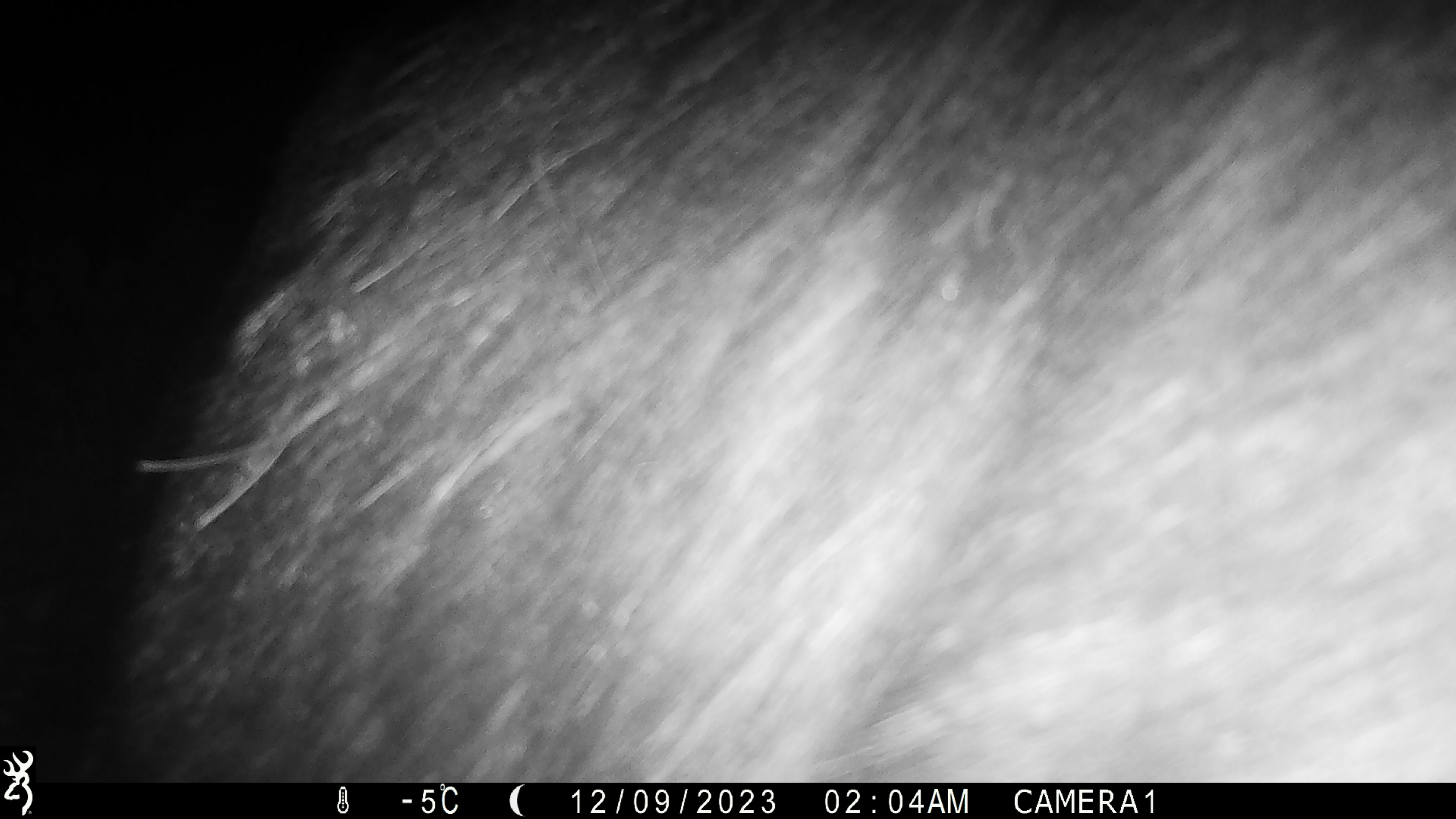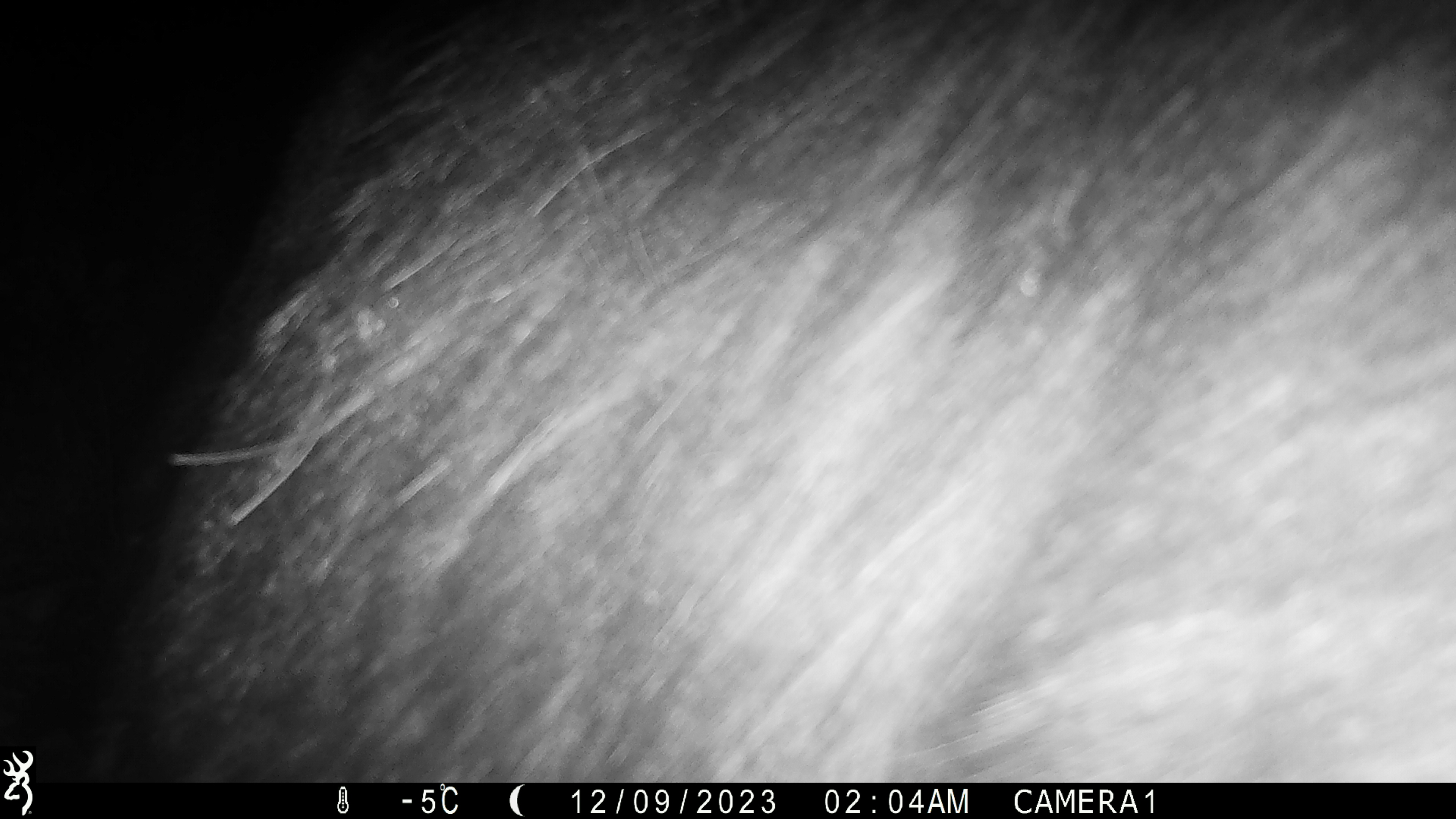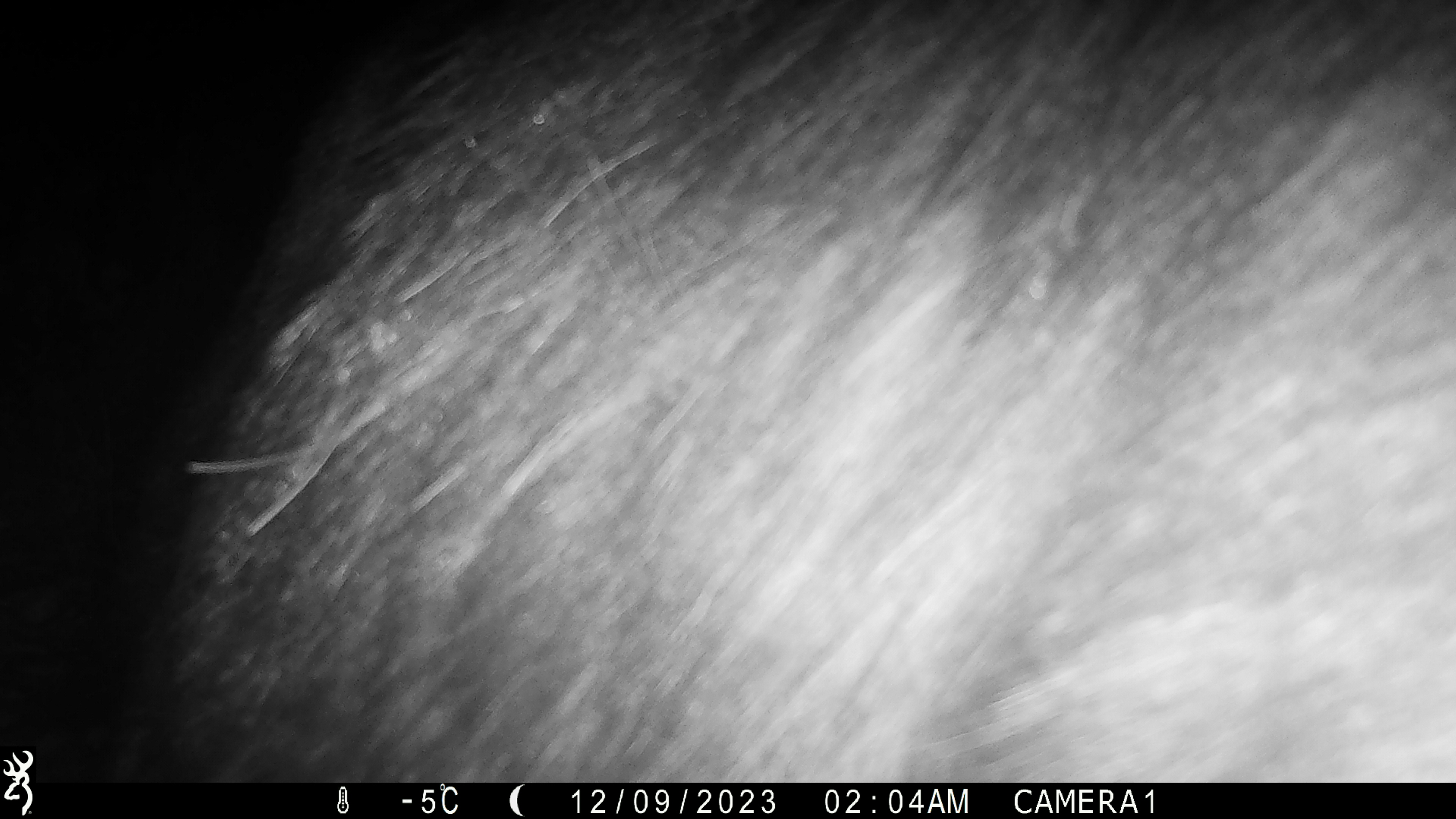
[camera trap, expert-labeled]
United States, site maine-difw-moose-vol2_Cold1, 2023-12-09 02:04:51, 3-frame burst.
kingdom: Animalia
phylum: Chordata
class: Mammalia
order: Artiodactyla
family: Cervidae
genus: Alces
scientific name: Alces alces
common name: moose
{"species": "moose (Alces alces)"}